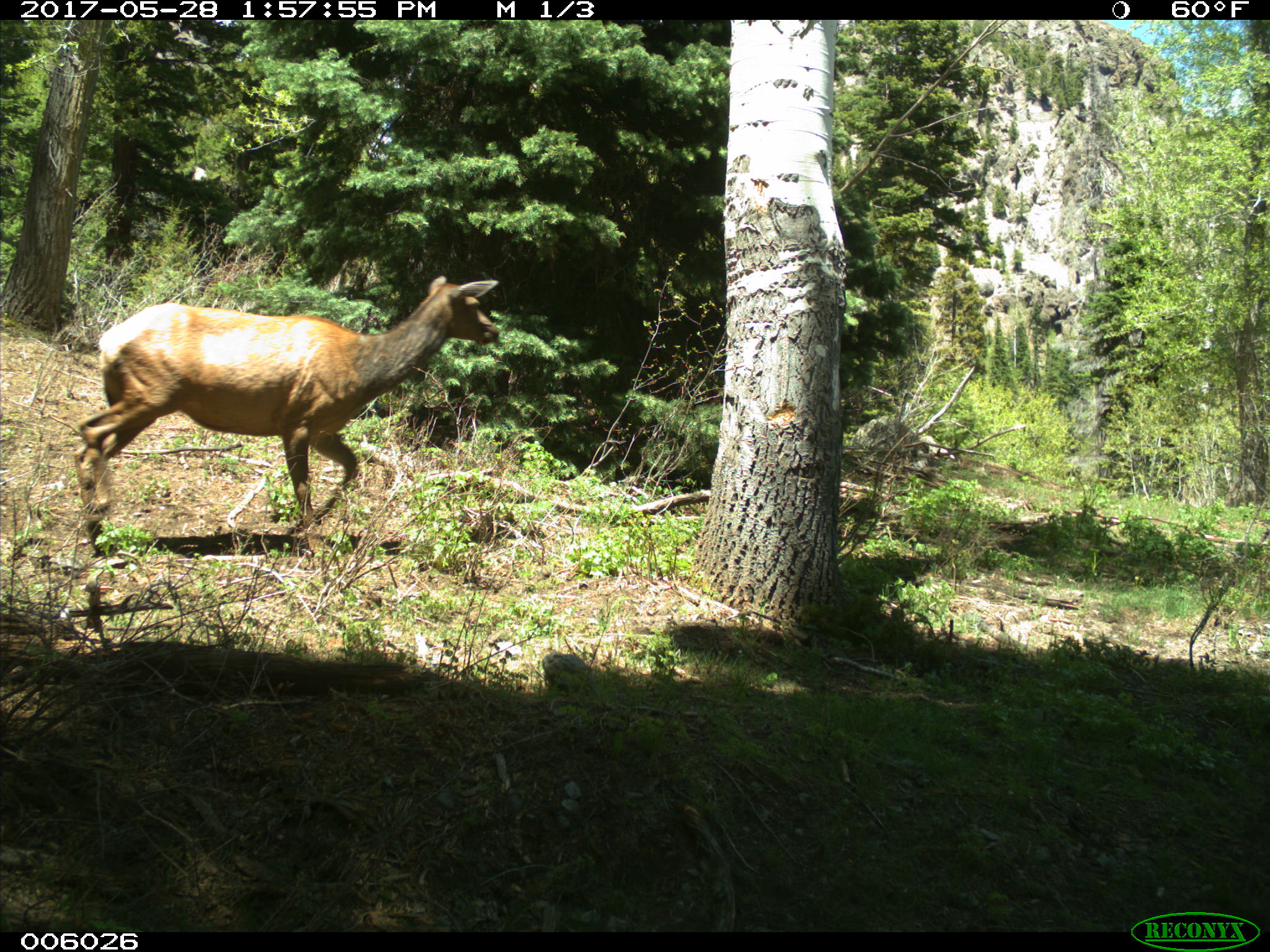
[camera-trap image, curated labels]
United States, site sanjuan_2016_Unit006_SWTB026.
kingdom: Animalia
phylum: Chordata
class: Mammalia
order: Artiodactyla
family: Cervidae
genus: Cervus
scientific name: Cervus elaphus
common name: red deer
Cervus elaphus (red deer).